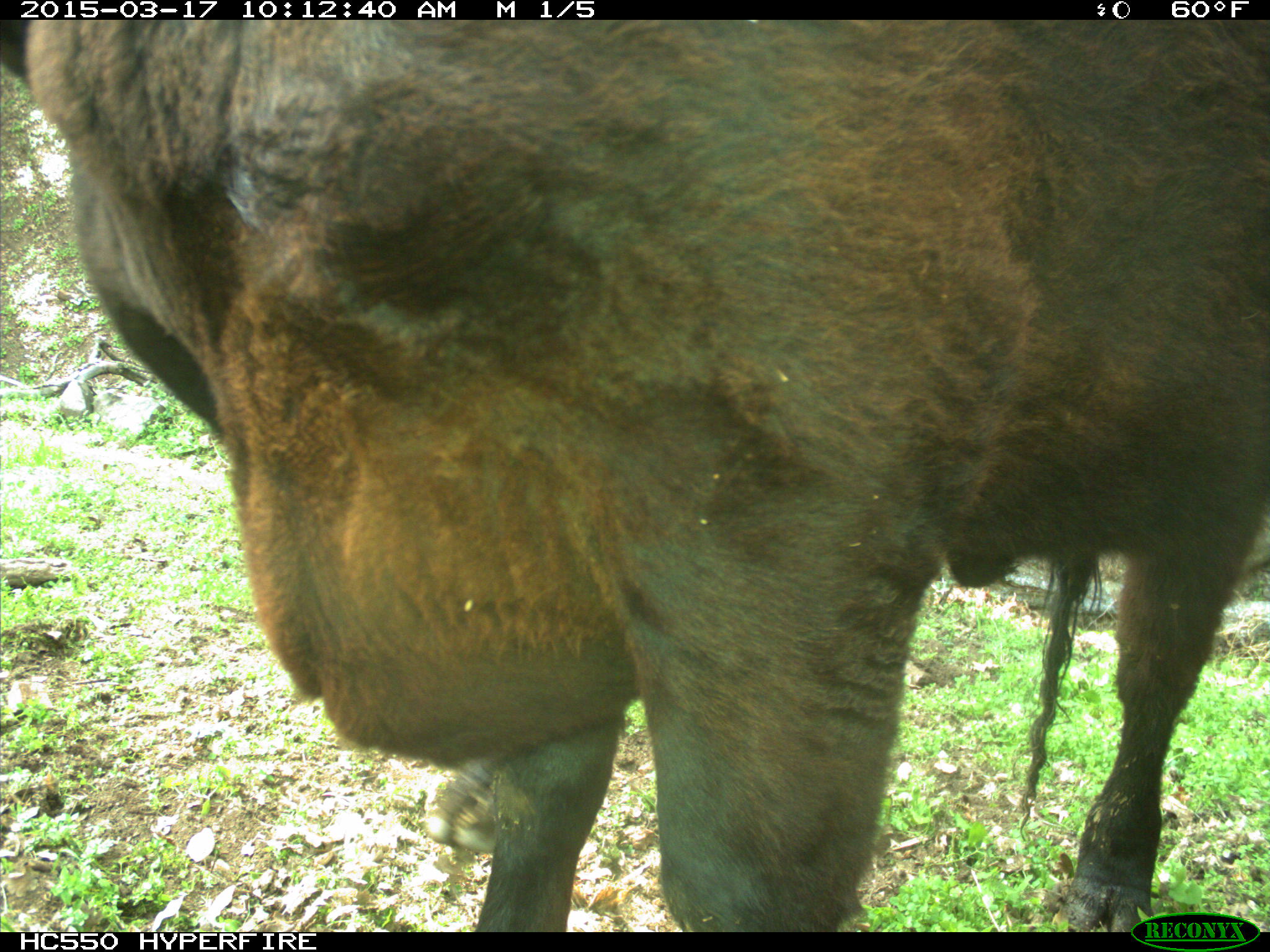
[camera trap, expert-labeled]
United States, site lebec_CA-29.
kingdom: Animalia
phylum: Chordata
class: Mammalia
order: Artiodactyla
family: Bovidae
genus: Bos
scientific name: Bos taurus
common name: domestic cow